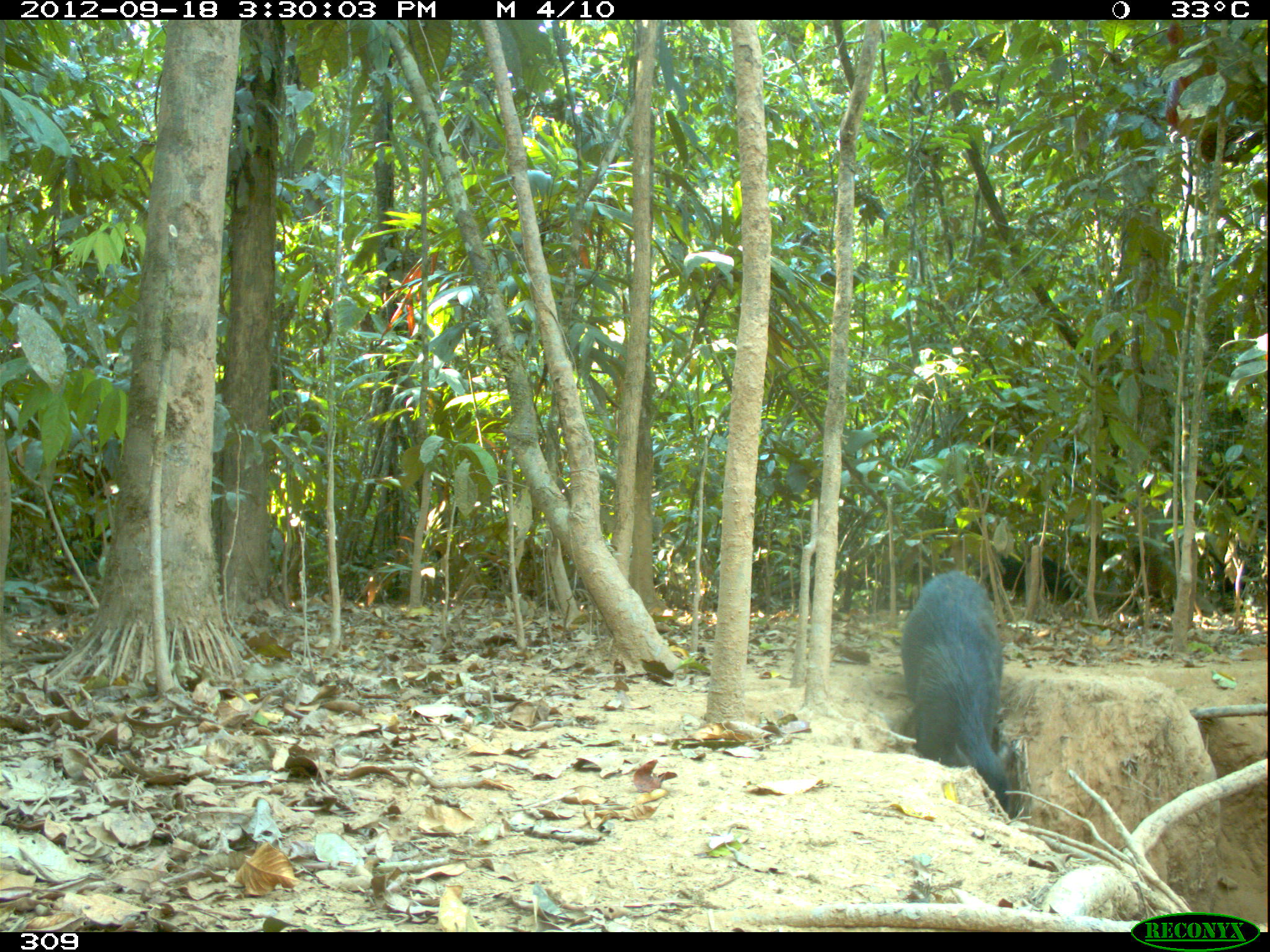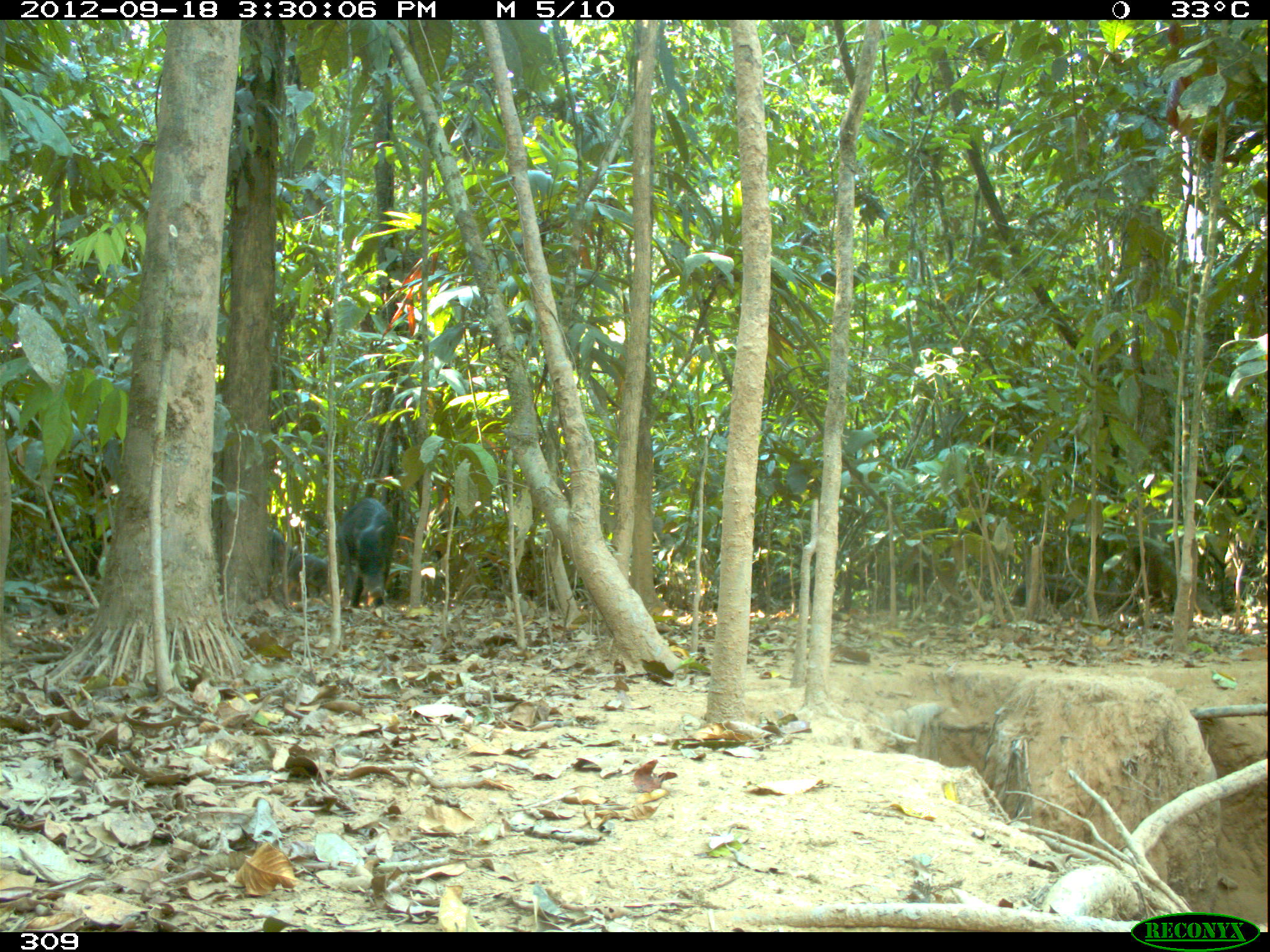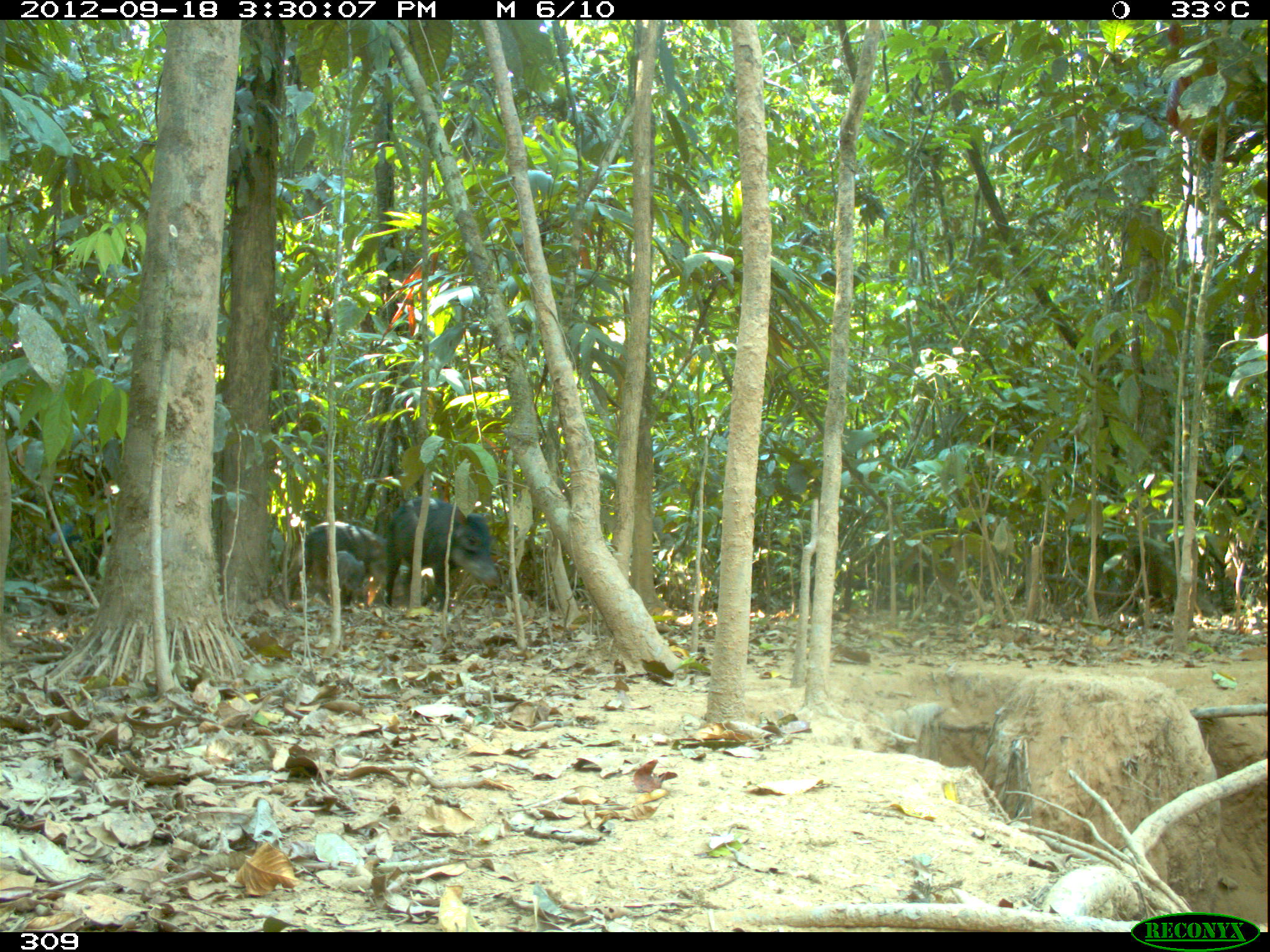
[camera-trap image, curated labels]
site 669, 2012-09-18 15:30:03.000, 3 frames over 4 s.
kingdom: Animalia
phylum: Chordata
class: Mammalia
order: Artiodactyla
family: Tayassuidae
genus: Tayassu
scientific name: Tayassu pecari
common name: white-lipped peccary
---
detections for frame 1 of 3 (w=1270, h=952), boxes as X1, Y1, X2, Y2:
tayassu pecari: 899, 569, 1011, 810; 972, 548, 1081, 606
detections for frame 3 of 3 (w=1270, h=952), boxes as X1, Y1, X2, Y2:
tayassu pecari: 384, 496, 499, 605; 304, 520, 389, 606; 336, 550, 364, 595